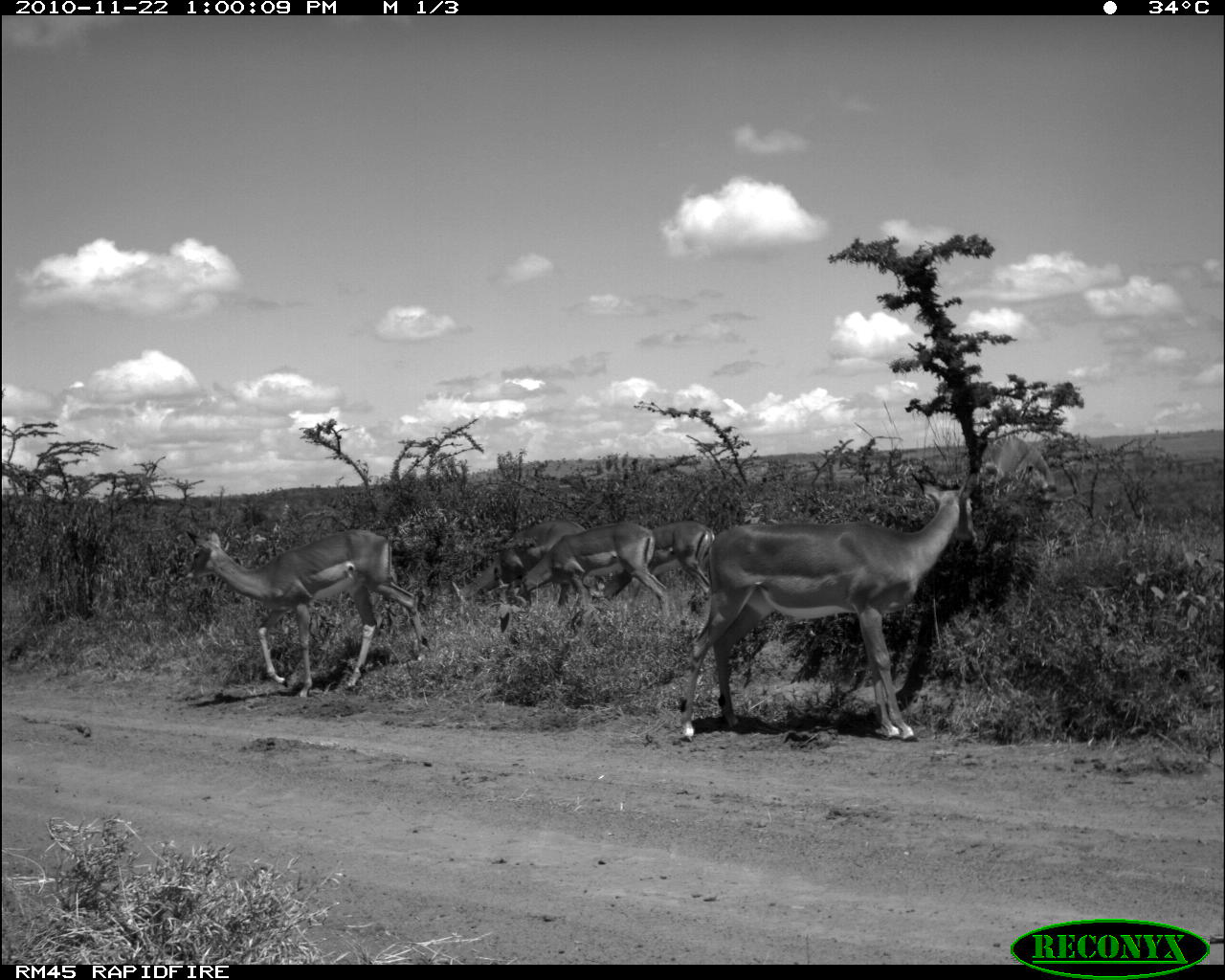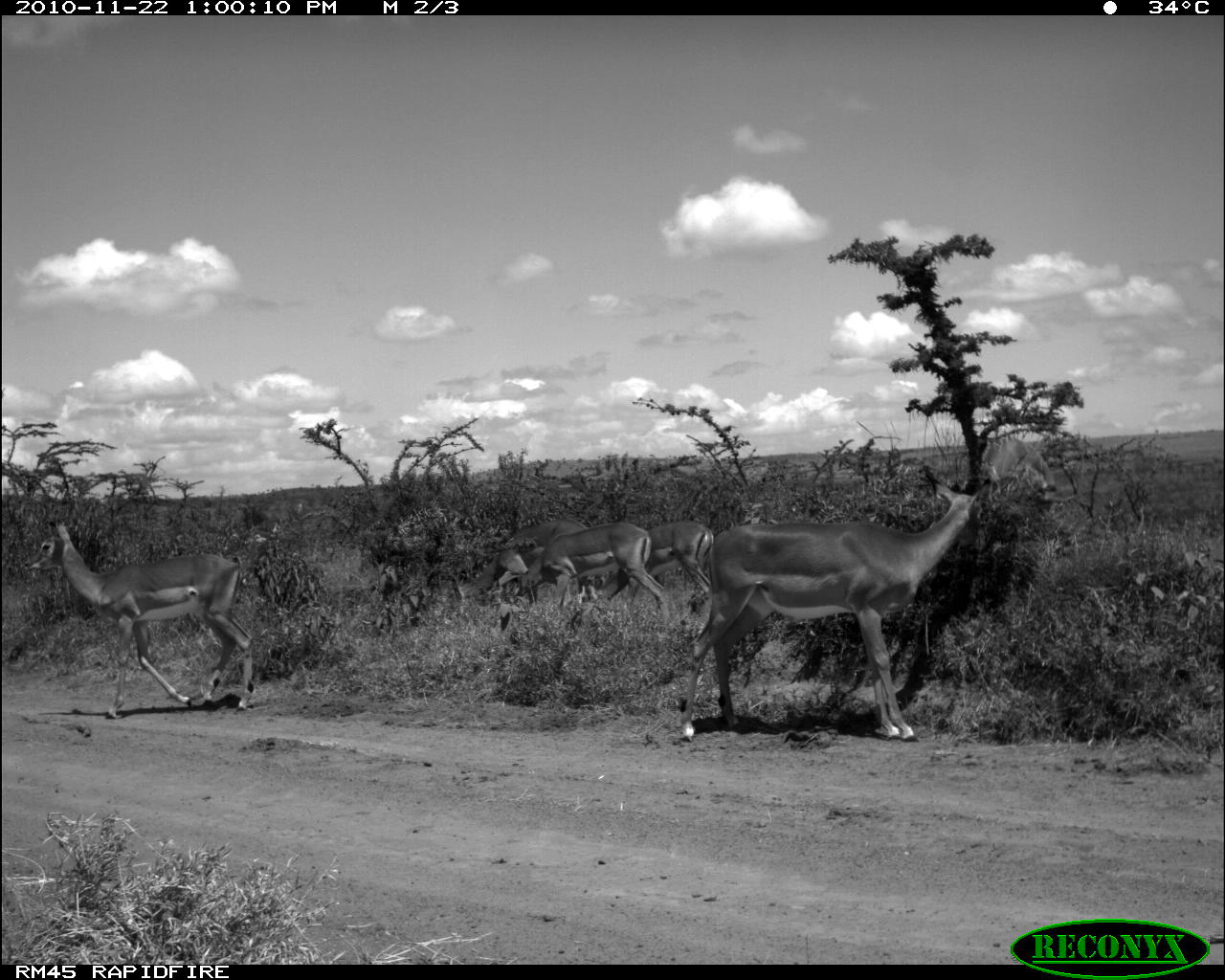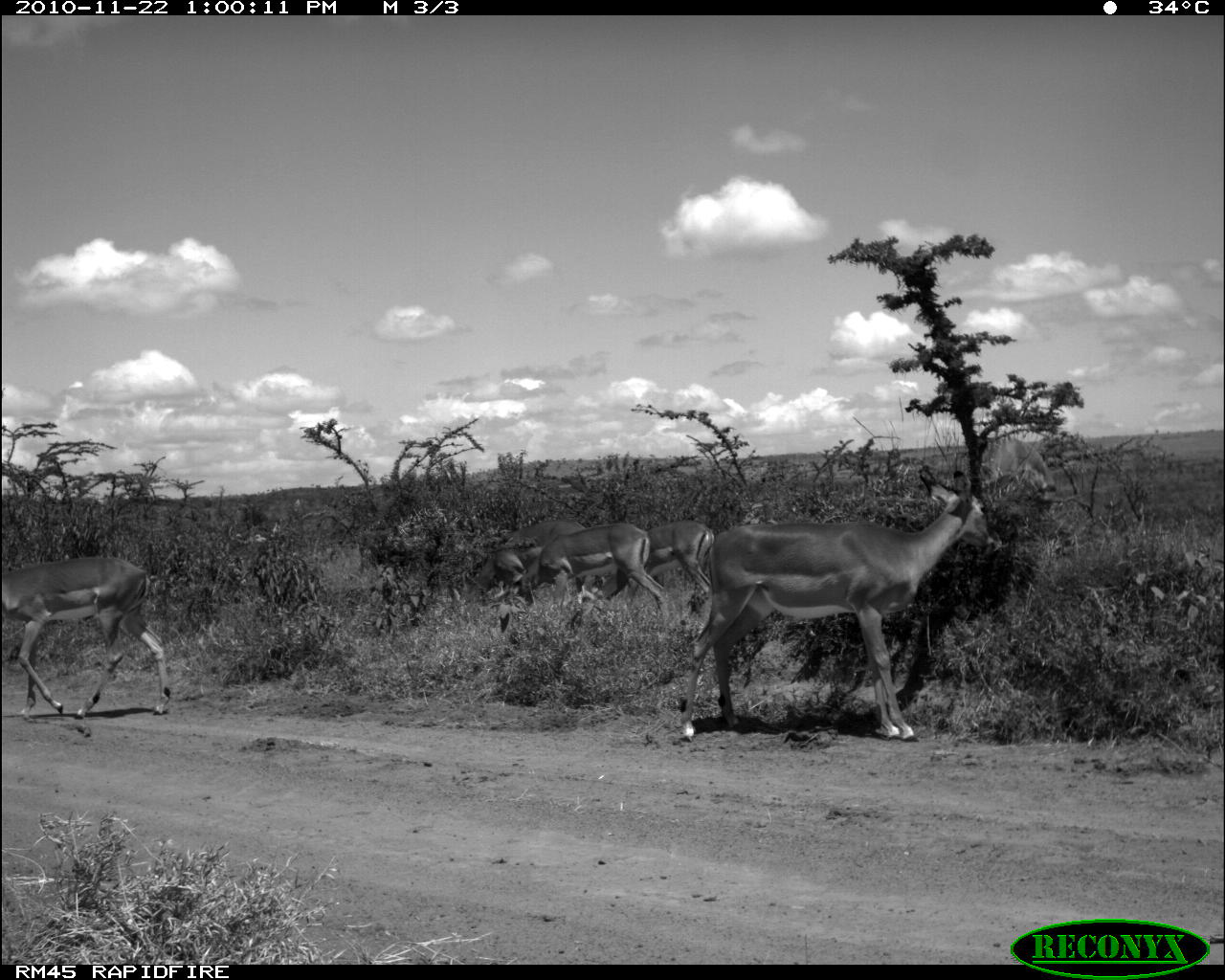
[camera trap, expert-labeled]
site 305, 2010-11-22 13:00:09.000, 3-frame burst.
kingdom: Animalia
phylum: Chordata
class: Mammalia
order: Artiodactyla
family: Bovidae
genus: Aepyceros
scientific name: Aepyceros melampus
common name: impala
Aepyceros melampus (impala), count 5.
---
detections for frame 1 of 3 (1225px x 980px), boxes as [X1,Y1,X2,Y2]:
aepyceros melampus: [675,469,977,745]; [179,527,429,696]; [500,516,671,636]; [446,515,596,615]; [589,510,714,605]; [978,434,1058,517]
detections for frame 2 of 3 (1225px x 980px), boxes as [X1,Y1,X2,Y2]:
aepyceros melampus: [679,465,990,740]; [21,517,254,719]; [509,521,669,621]; [451,518,587,614]; [587,519,715,602]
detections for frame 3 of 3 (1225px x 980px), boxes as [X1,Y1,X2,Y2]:
aepyceros melampus: [680,462,1002,737]; [0,555,172,718]; [506,520,666,622]; [448,517,588,612]; [607,516,717,610]; [981,437,1058,504]